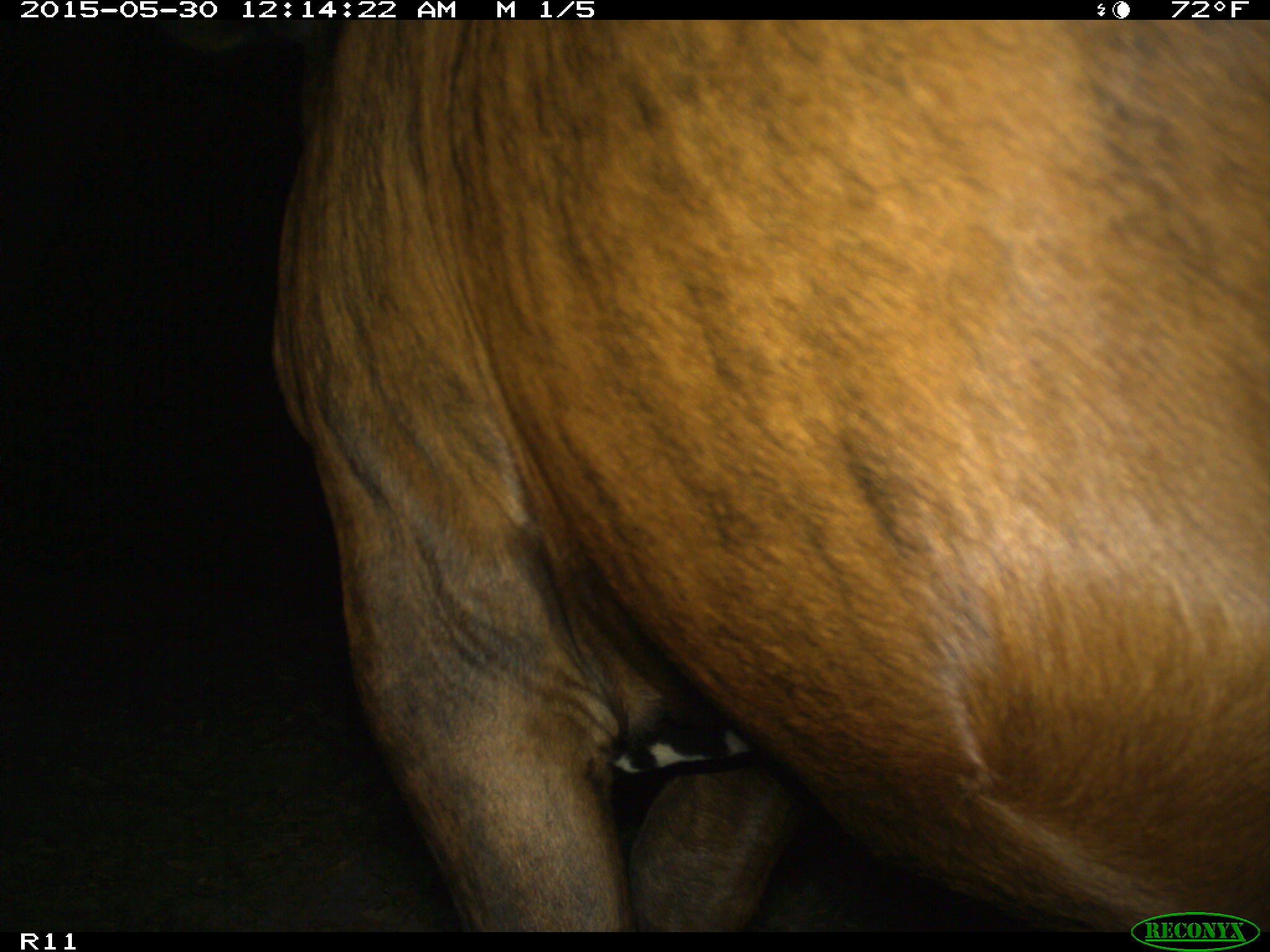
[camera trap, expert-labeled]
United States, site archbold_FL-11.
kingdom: Animalia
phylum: Chordata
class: Mammalia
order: Artiodactyla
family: Bovidae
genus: Bos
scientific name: Bos taurus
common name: domestic cow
Bos taurus (domestic cow).